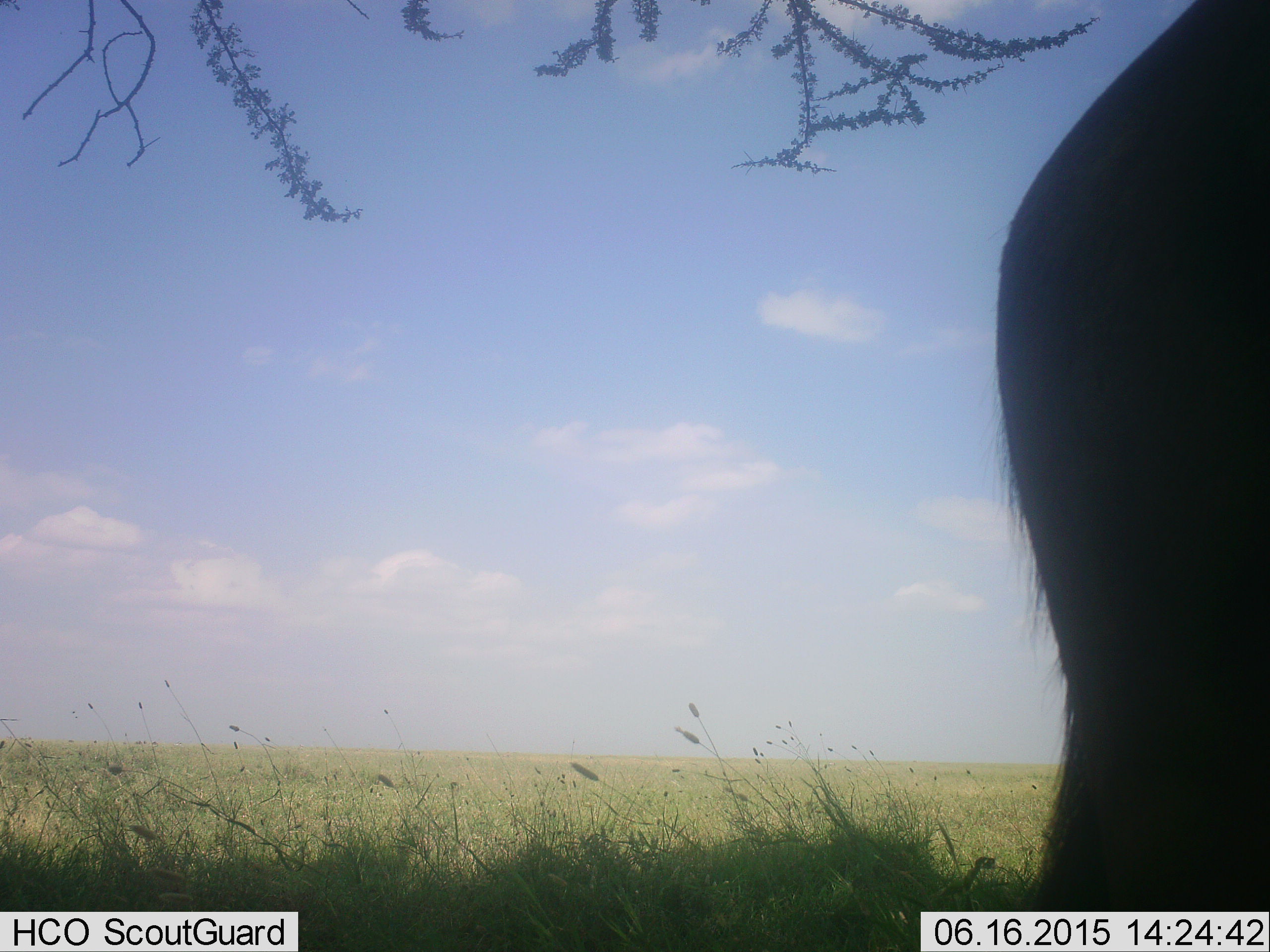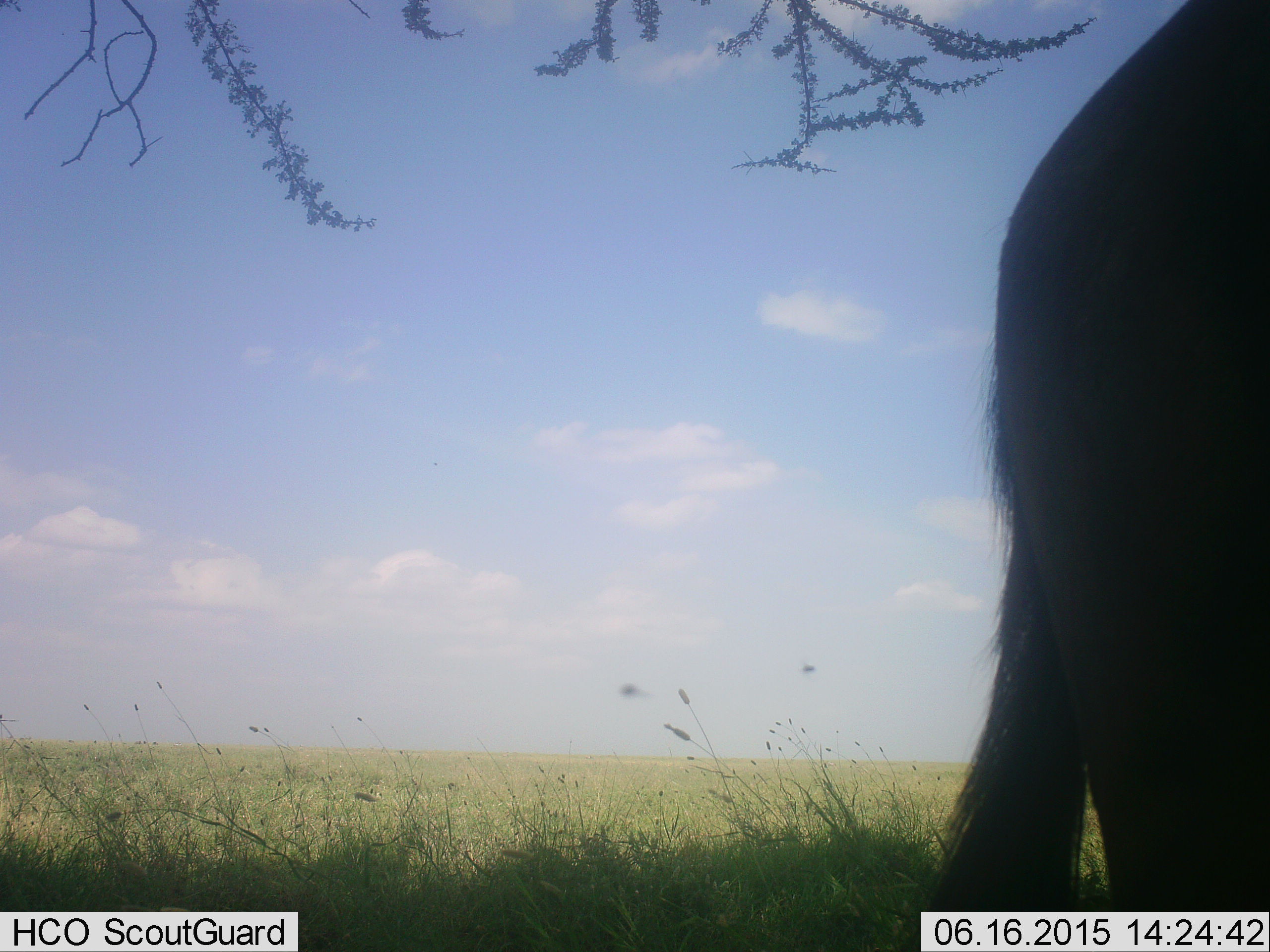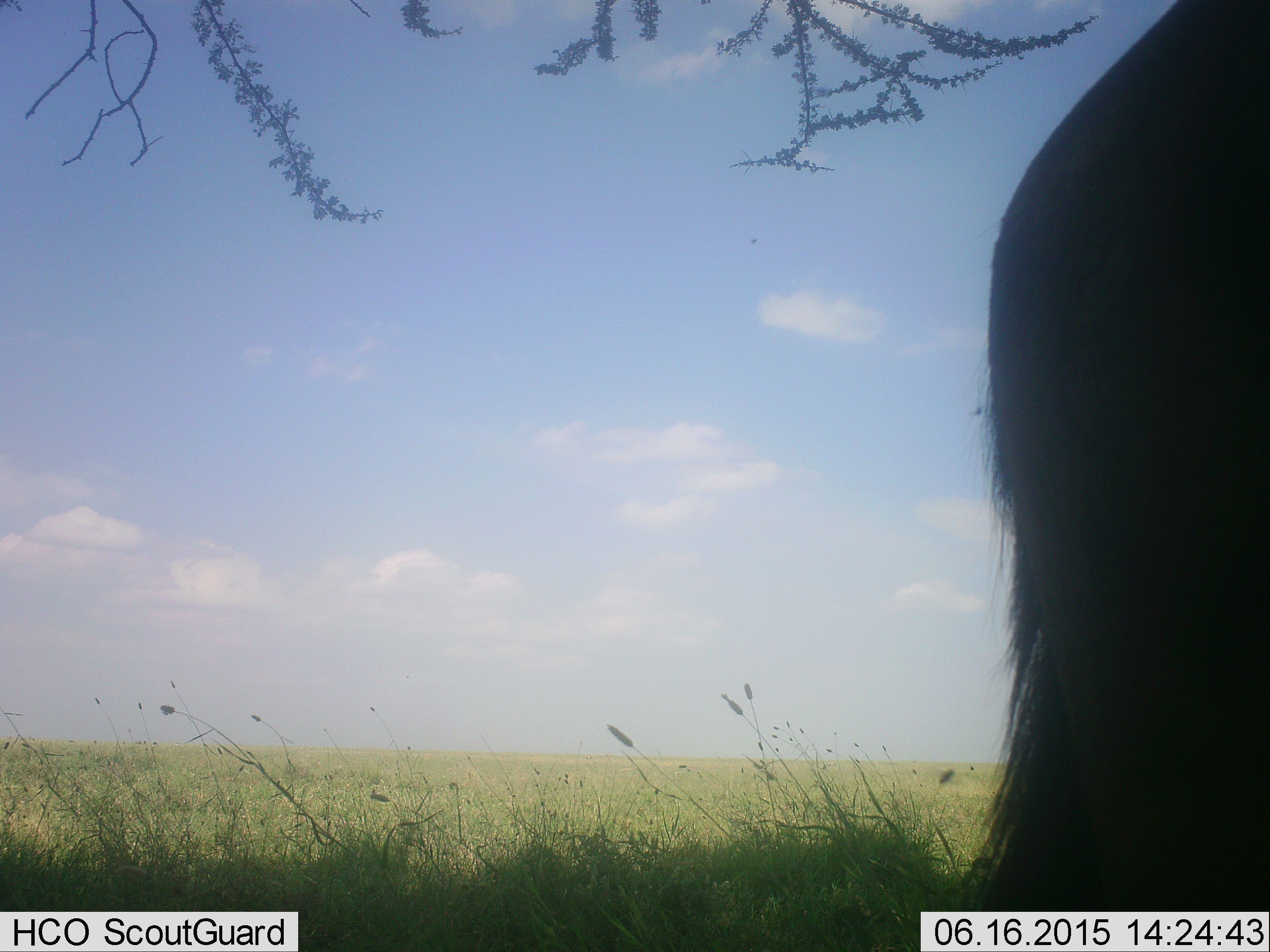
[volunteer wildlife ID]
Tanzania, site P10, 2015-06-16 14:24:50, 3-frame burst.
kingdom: Animalia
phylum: Chordata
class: Mammalia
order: Artiodactyla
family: Bovidae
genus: Connochaetes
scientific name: Connochaetes taurinus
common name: blue wildebeest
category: wildebeest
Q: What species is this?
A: Wildebeest (blue wildebeest) (Connochaetes taurinus).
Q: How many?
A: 1.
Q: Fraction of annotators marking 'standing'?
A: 100%.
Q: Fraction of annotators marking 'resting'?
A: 0%.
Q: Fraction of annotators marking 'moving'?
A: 0%.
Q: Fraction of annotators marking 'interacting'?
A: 0%.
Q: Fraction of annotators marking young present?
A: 0%.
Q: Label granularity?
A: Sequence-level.